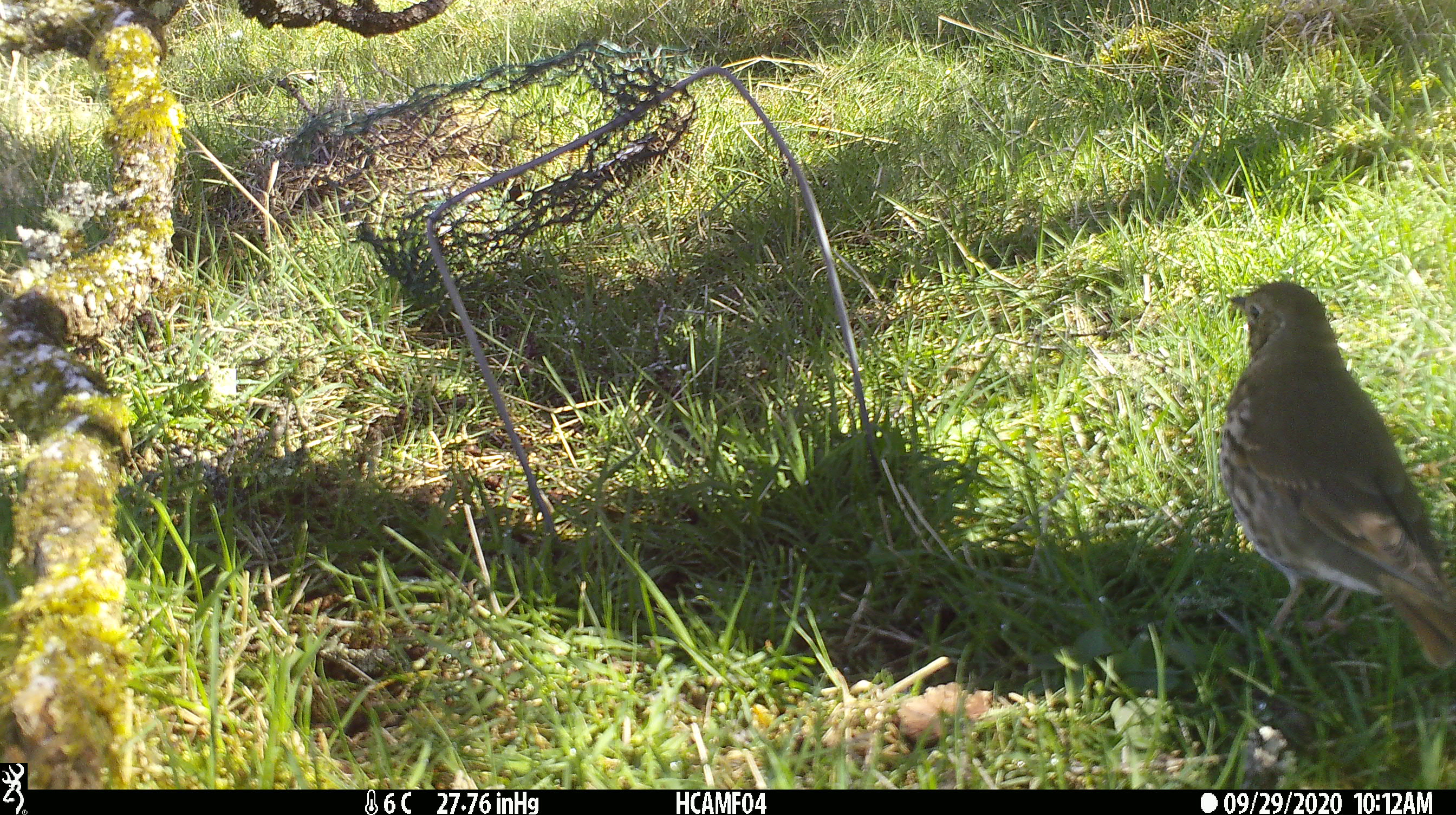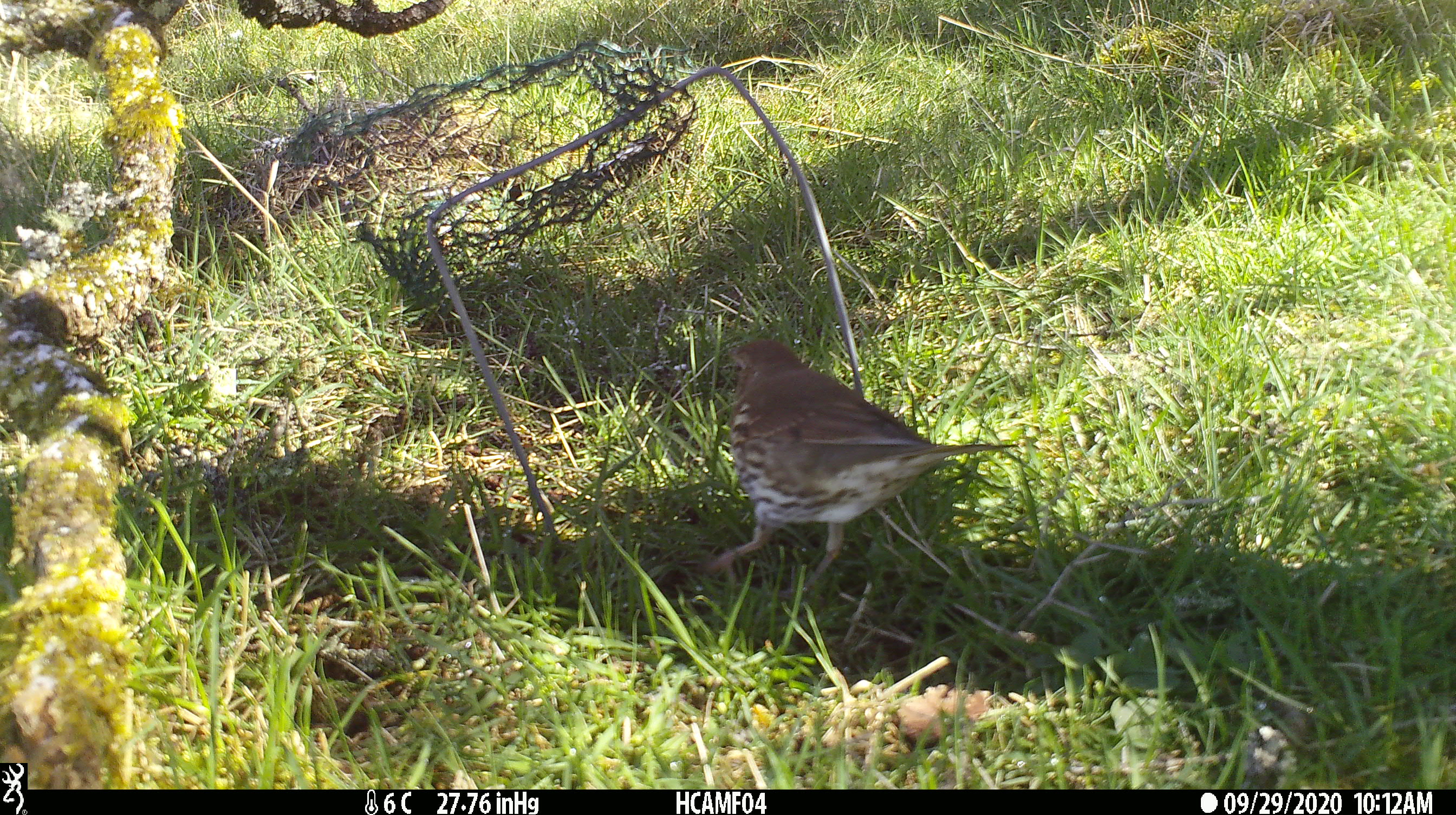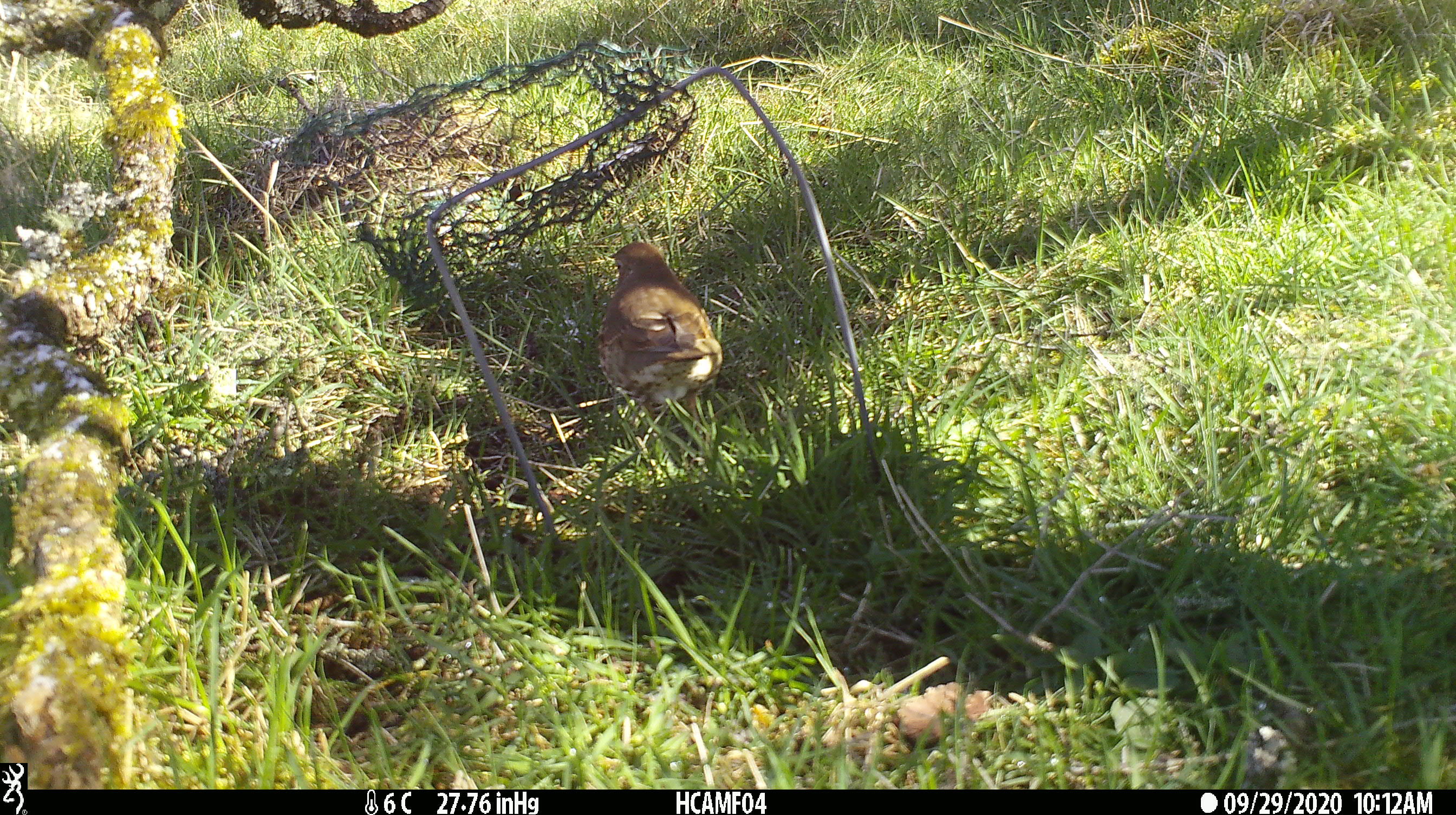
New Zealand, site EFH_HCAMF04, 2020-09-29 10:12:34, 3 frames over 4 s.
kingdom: Animalia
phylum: Chordata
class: Aves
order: Passeriformes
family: Turdidae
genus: Turdus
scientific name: Turdus philomelos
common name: song thrush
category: thrush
Thrush (song thrush) (Turdus philomelos).